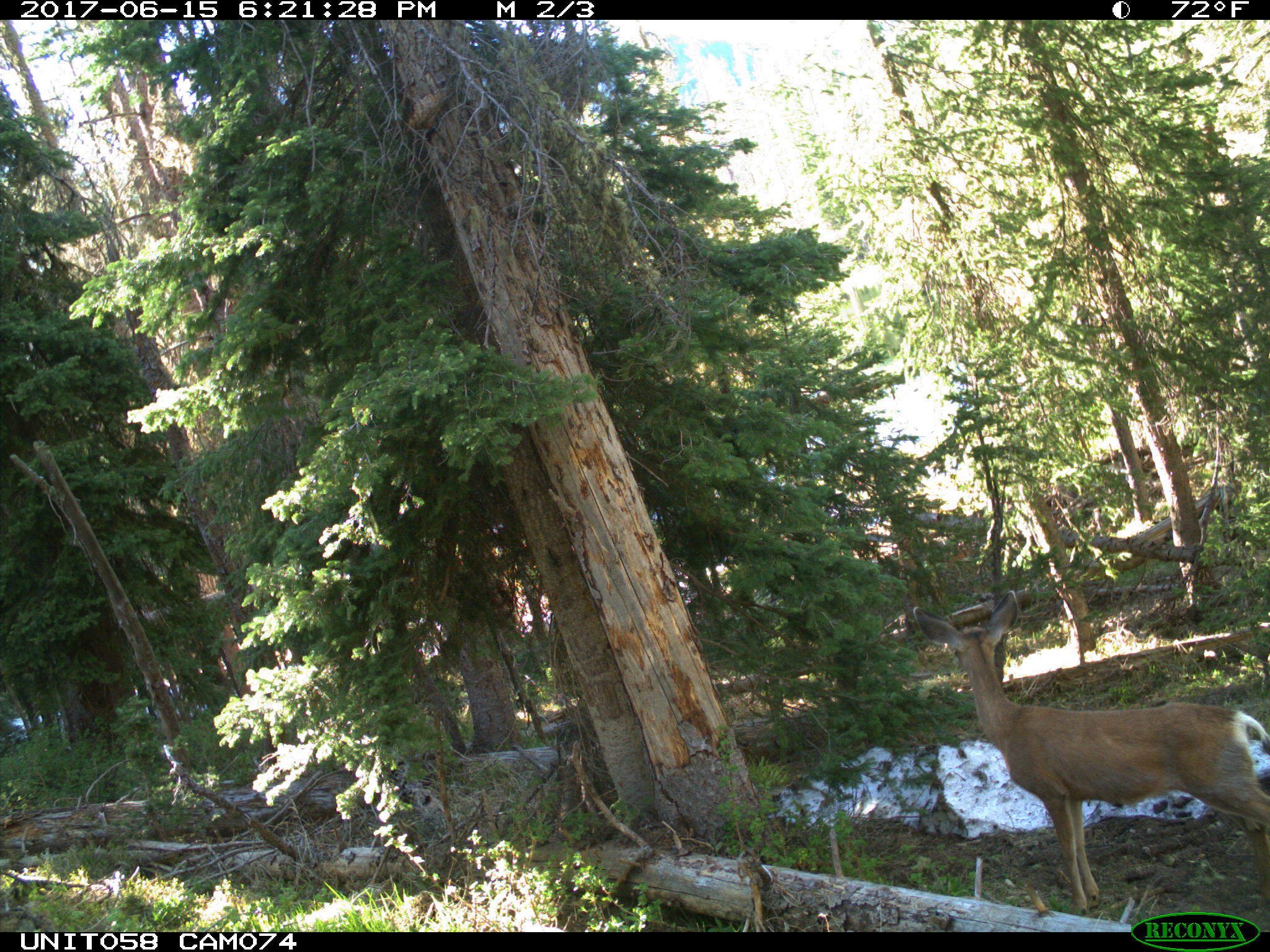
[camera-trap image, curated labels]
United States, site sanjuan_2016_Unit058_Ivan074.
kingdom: Animalia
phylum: Chordata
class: Mammalia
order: Artiodactyla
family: Cervidae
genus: Odocoileus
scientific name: Odocoileus hemionus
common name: mule deer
Odocoileus hemionus (mule deer).